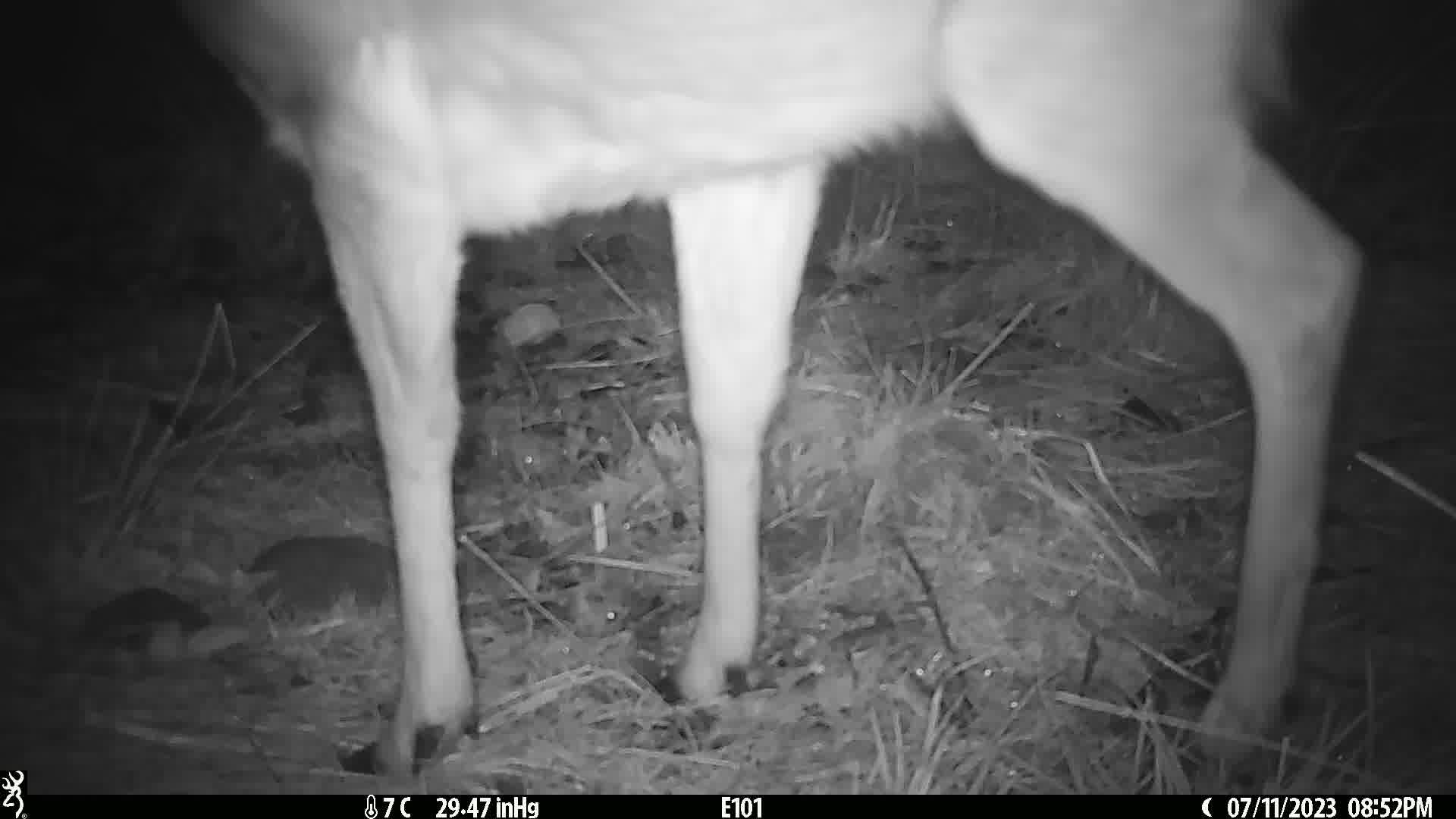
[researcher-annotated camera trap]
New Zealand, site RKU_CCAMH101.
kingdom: Animalia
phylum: Chordata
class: Mammalia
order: Artiodactyla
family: Cervidae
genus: Odocoileus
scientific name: Odocoileus virginianus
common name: white-tailed deer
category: white tailed deer